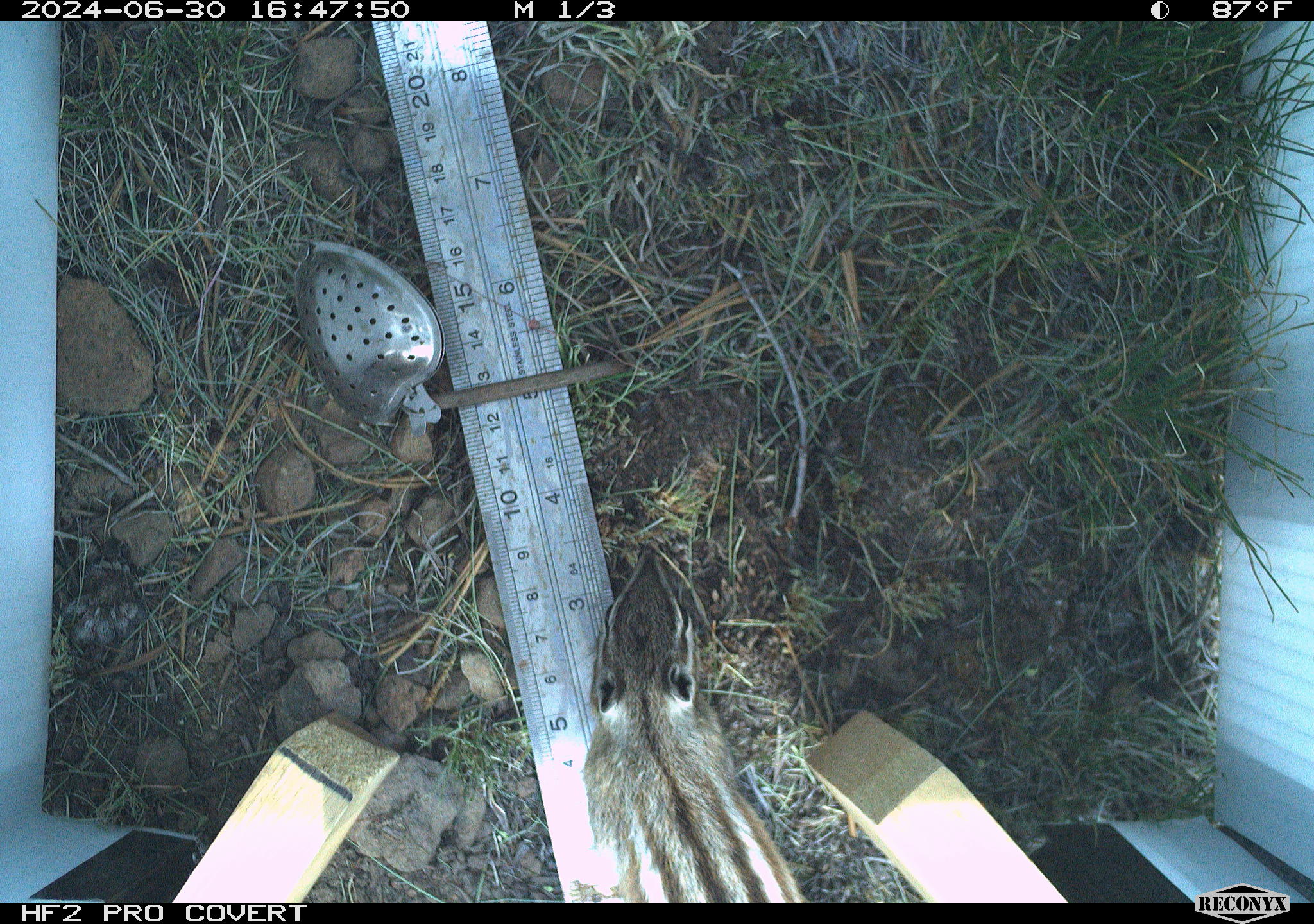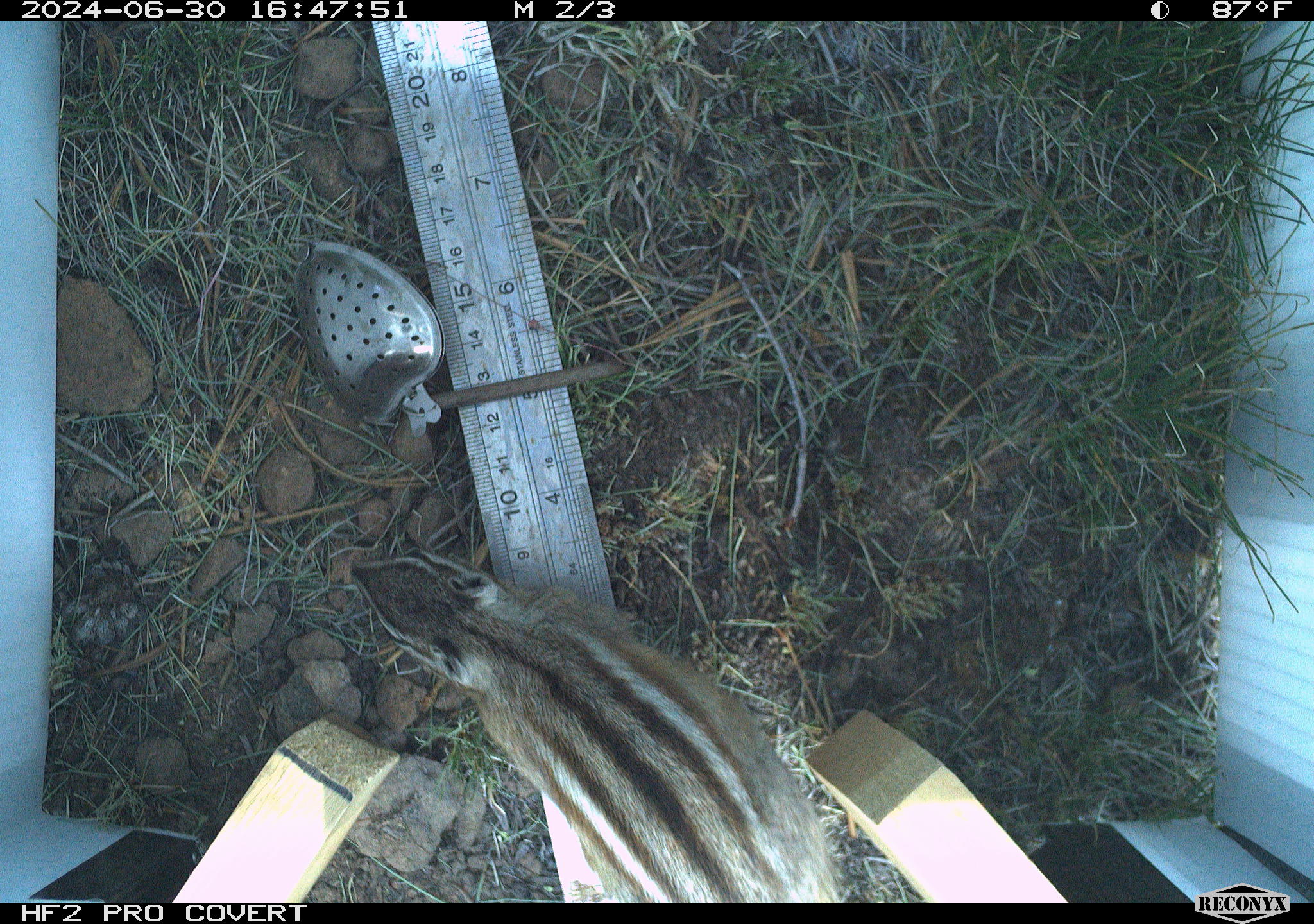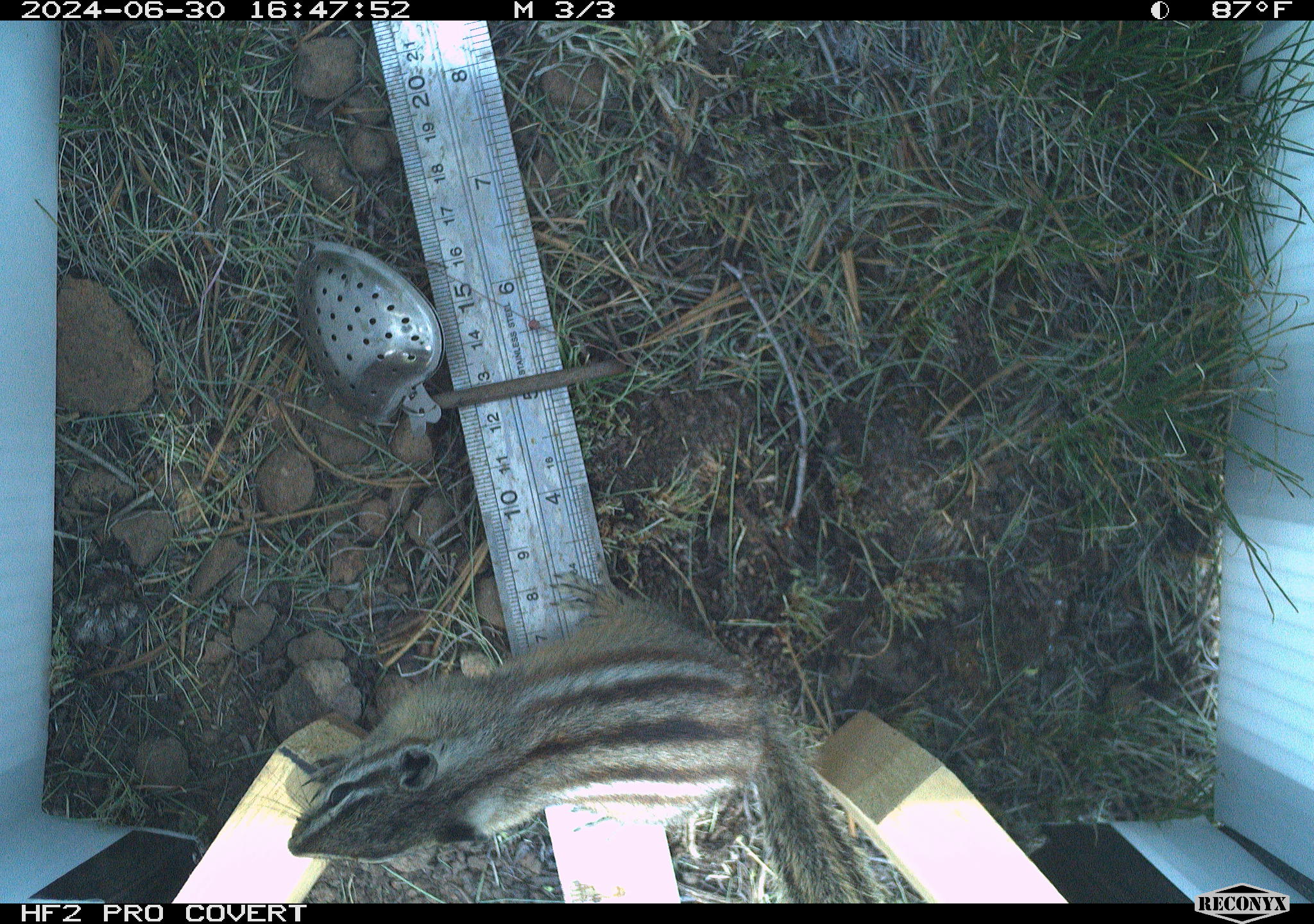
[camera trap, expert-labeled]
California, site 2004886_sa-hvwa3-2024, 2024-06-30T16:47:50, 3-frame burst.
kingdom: Animalia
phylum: Chordata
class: Mammalia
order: Rodentia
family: Sciuridae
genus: Neotamias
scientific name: Neotamias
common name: western chipmunks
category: neotamias species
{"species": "neotamias species (western chipmunks) (Neotamias)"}